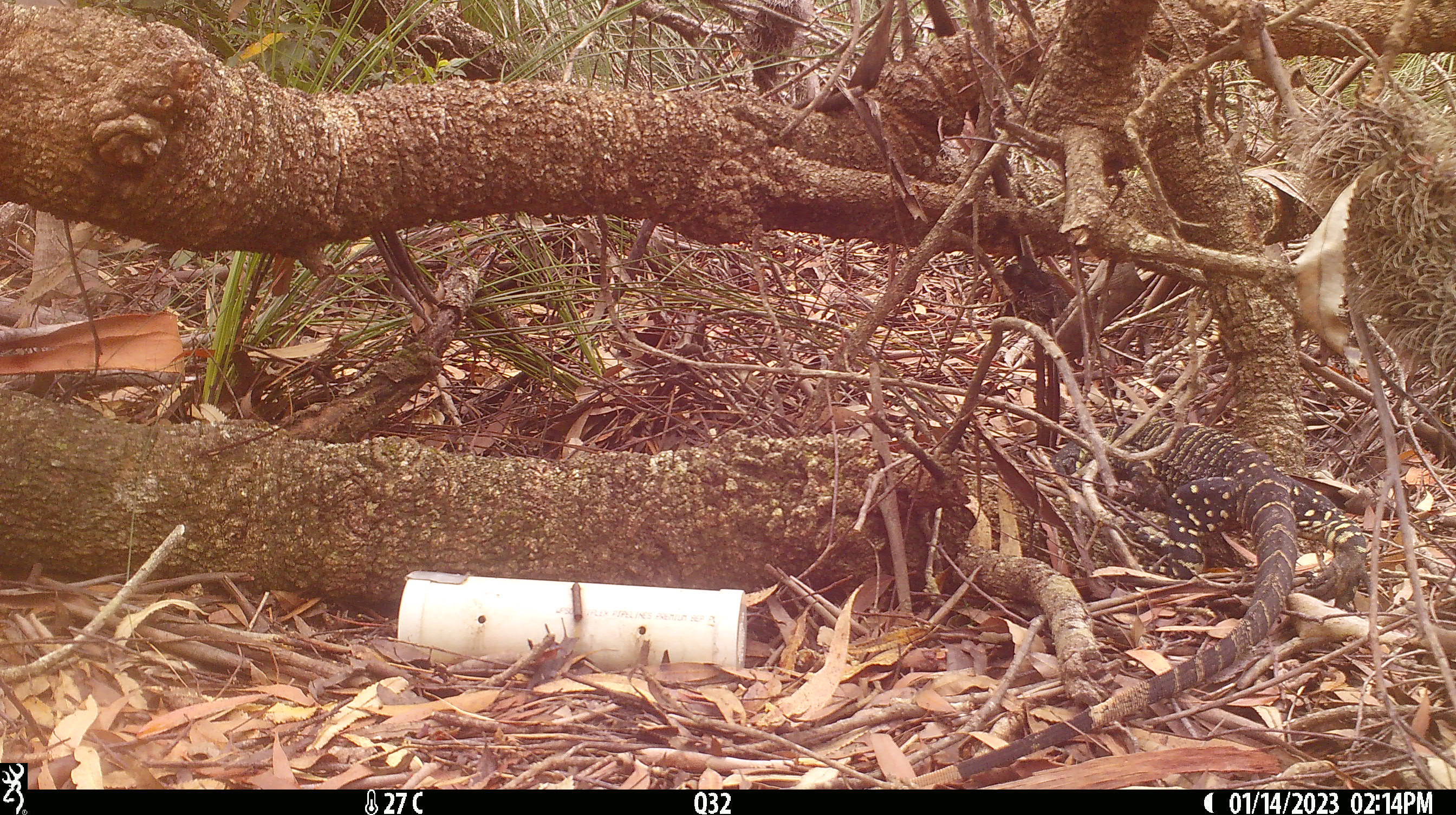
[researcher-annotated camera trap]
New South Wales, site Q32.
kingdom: Animalia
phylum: Chordata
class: Reptilia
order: Squamata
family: Varanidae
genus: Varanus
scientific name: Varanus varius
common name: lace monitor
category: goanna